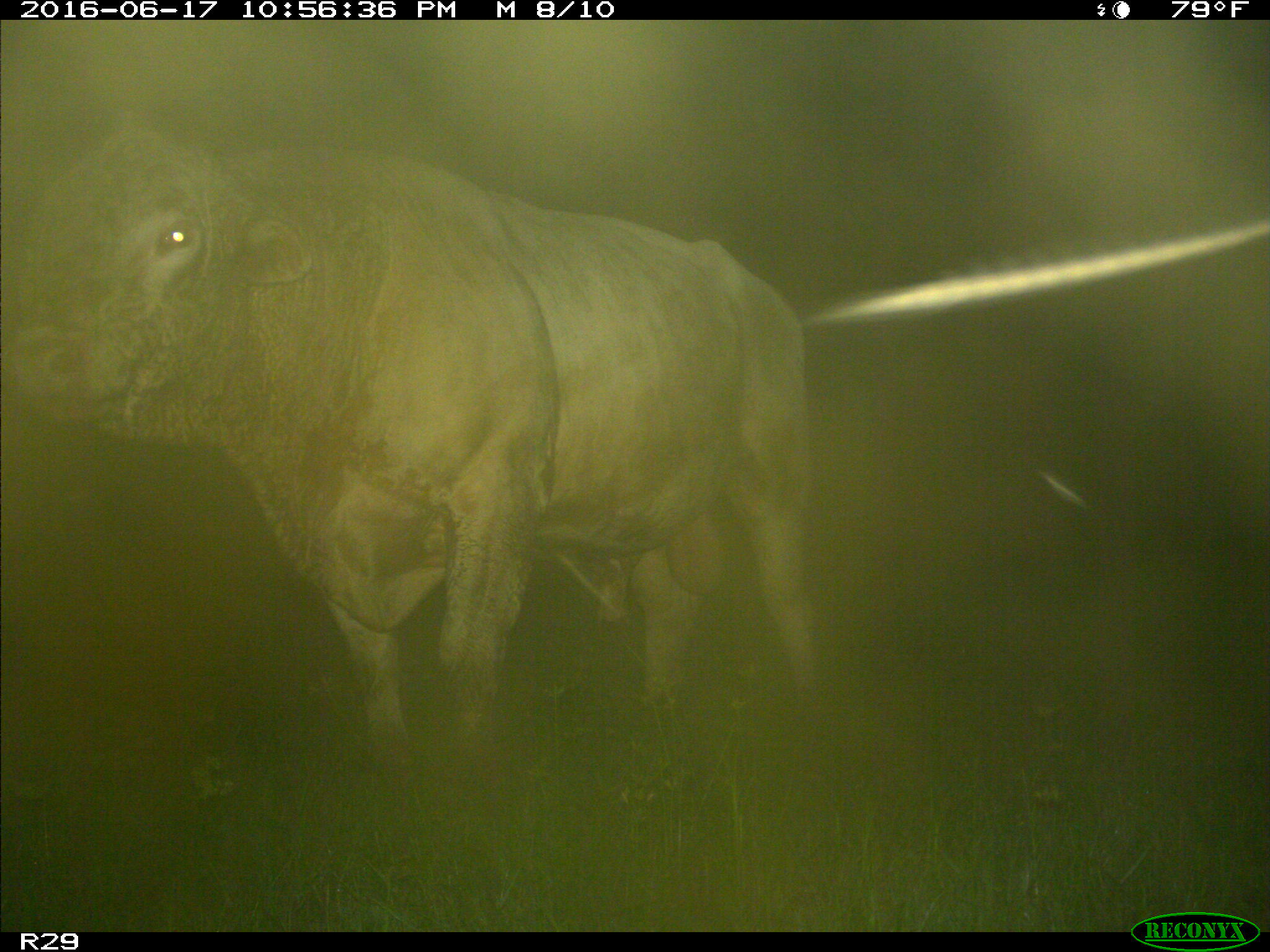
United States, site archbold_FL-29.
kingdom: Animalia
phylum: Chordata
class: Mammalia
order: Artiodactyla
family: Bovidae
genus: Bos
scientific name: Bos taurus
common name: domestic cow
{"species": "Bos taurus (domestic cow)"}